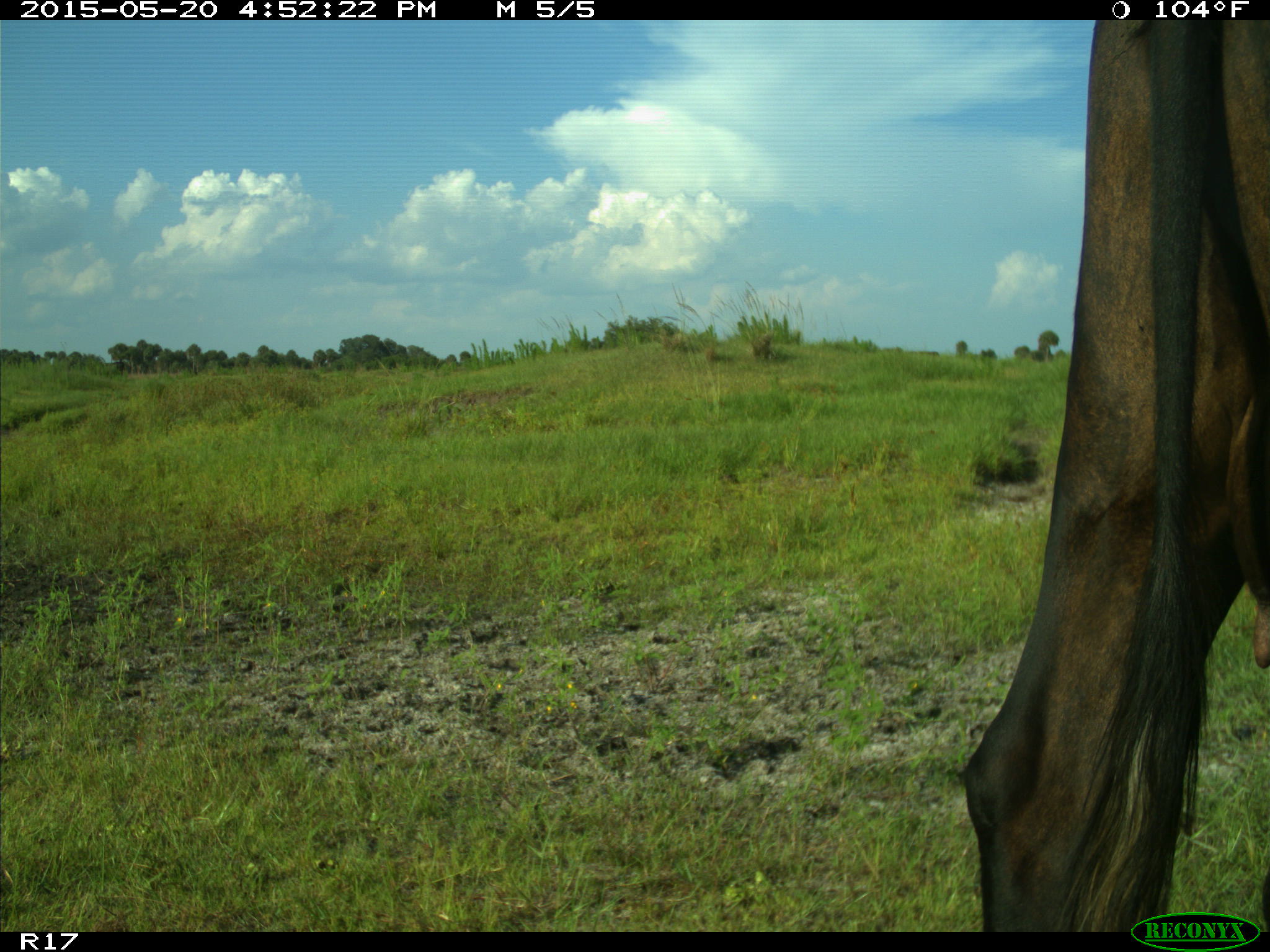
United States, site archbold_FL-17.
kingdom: Animalia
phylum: Chordata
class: Mammalia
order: Artiodactyla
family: Bovidae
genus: Bos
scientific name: Bos taurus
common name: domestic cow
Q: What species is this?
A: Bos taurus (domestic cow).